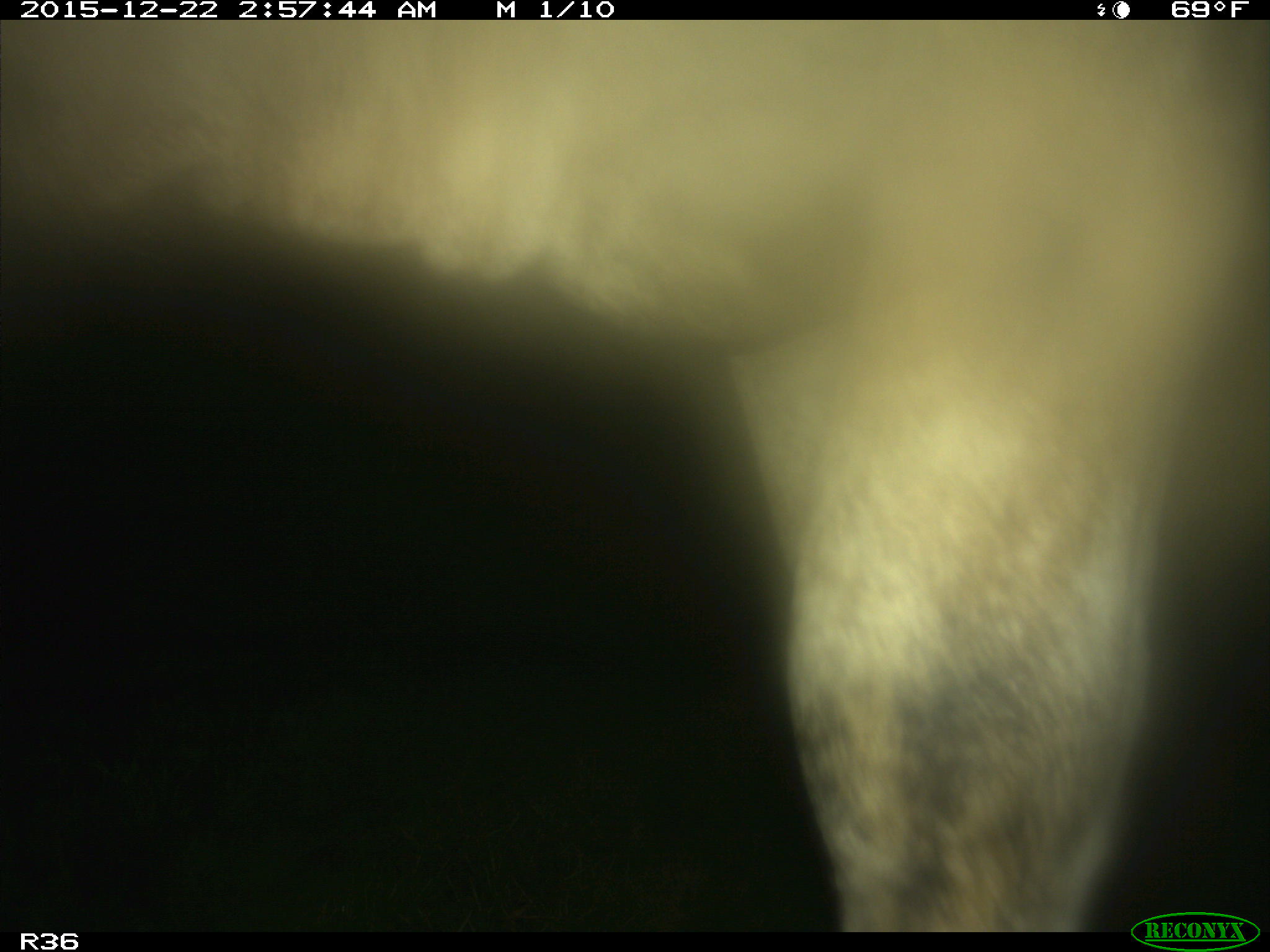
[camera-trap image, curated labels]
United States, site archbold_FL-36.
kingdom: Animalia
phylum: Chordata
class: Mammalia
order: Artiodactyla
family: Bovidae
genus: Bos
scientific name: Bos taurus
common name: domestic cow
Bos taurus (domestic cow).